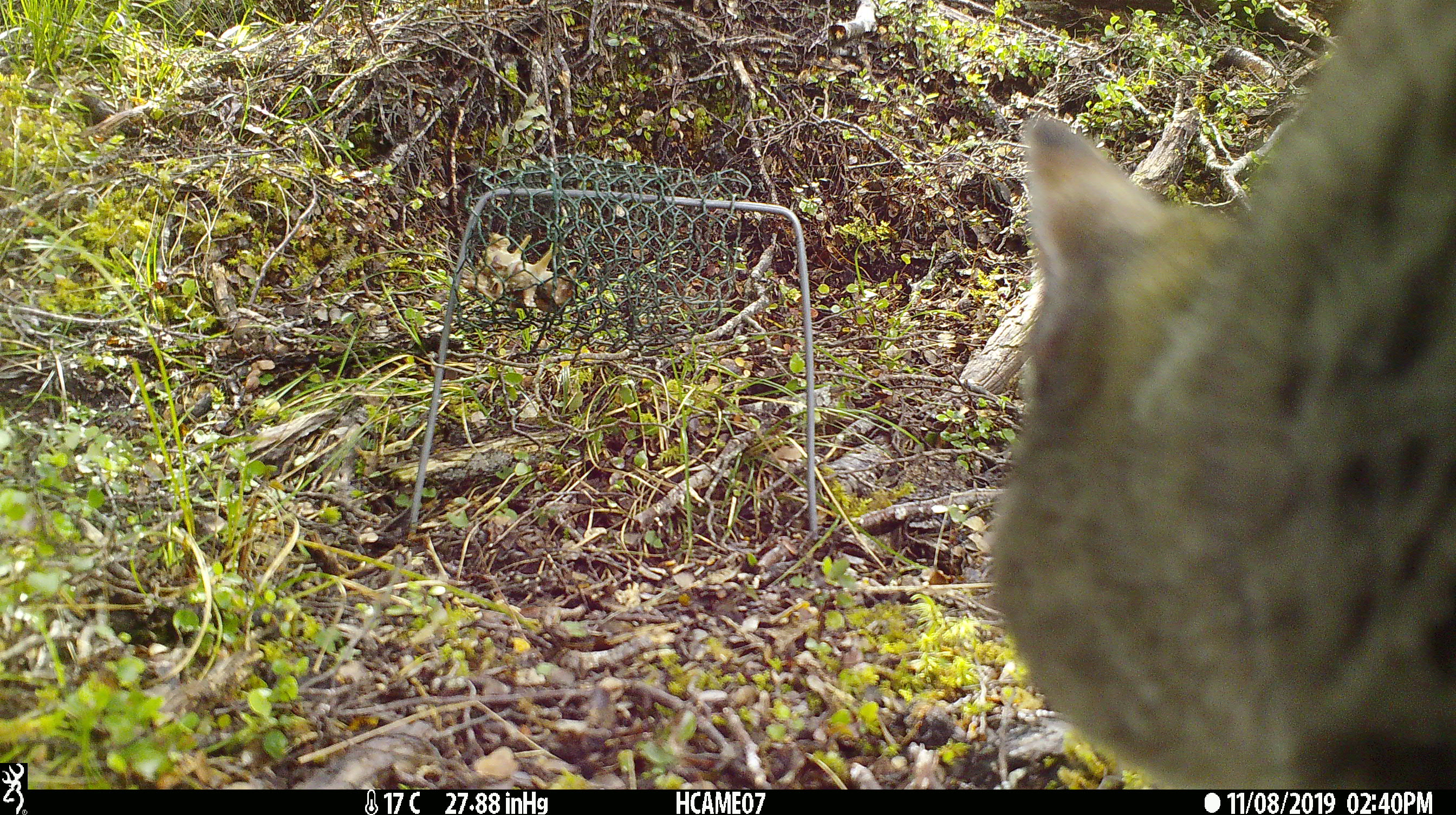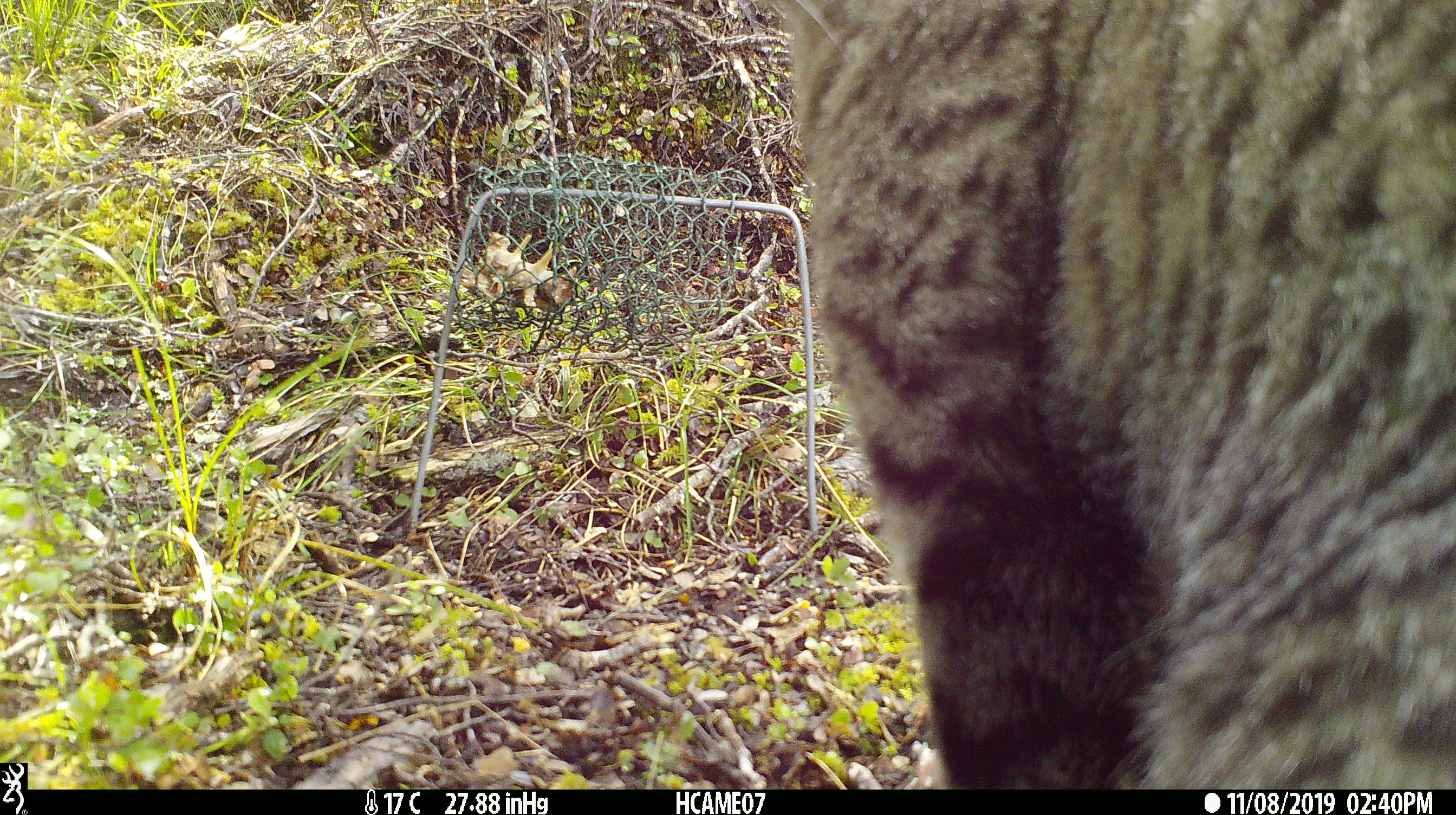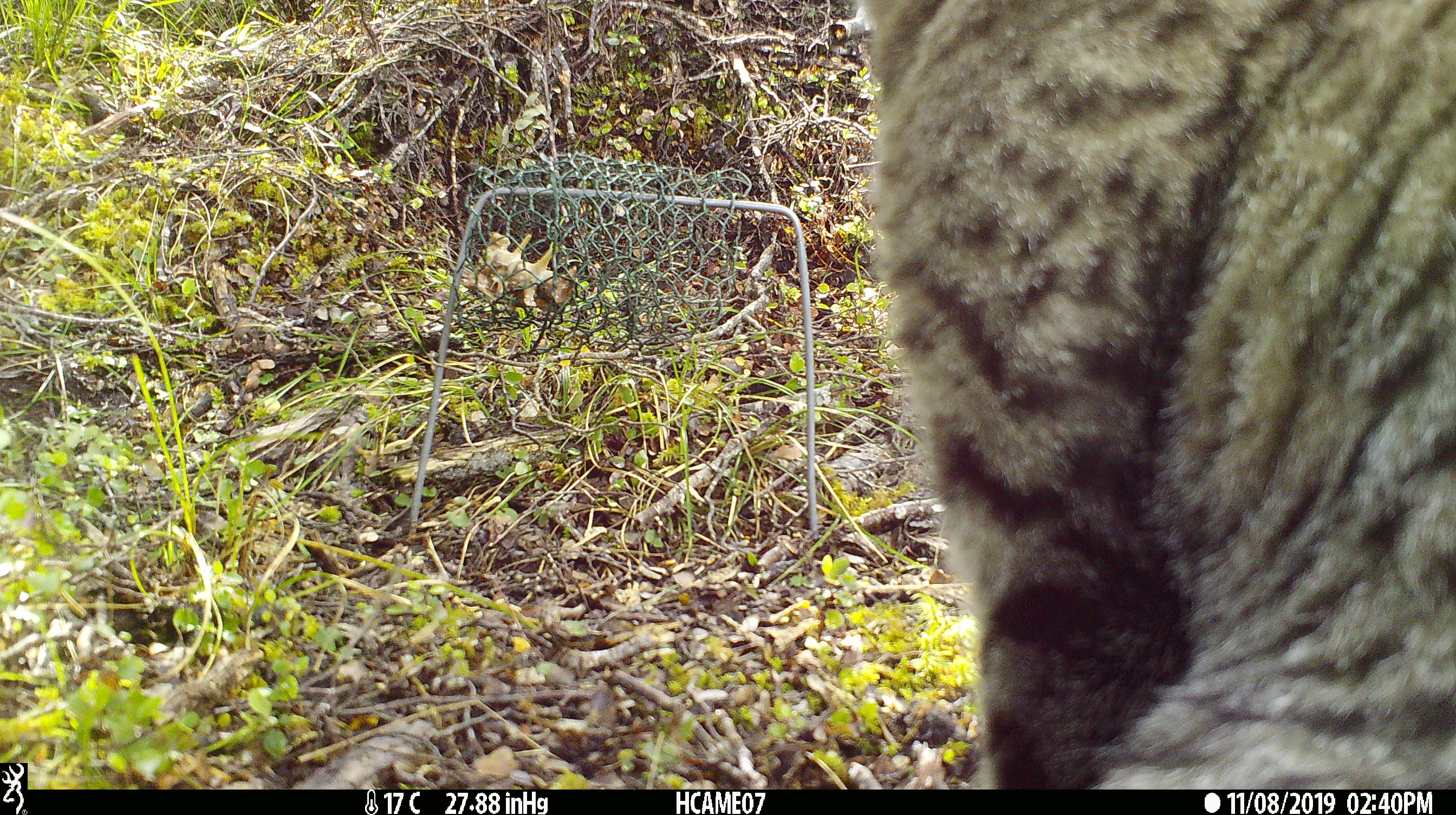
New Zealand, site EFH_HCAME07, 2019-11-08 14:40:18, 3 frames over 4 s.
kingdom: Animalia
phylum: Chordata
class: Mammalia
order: Carnivora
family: Felidae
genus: Felis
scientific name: Felis catus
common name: domestic cat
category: cat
Cat (domestic cat) (Felis catus).